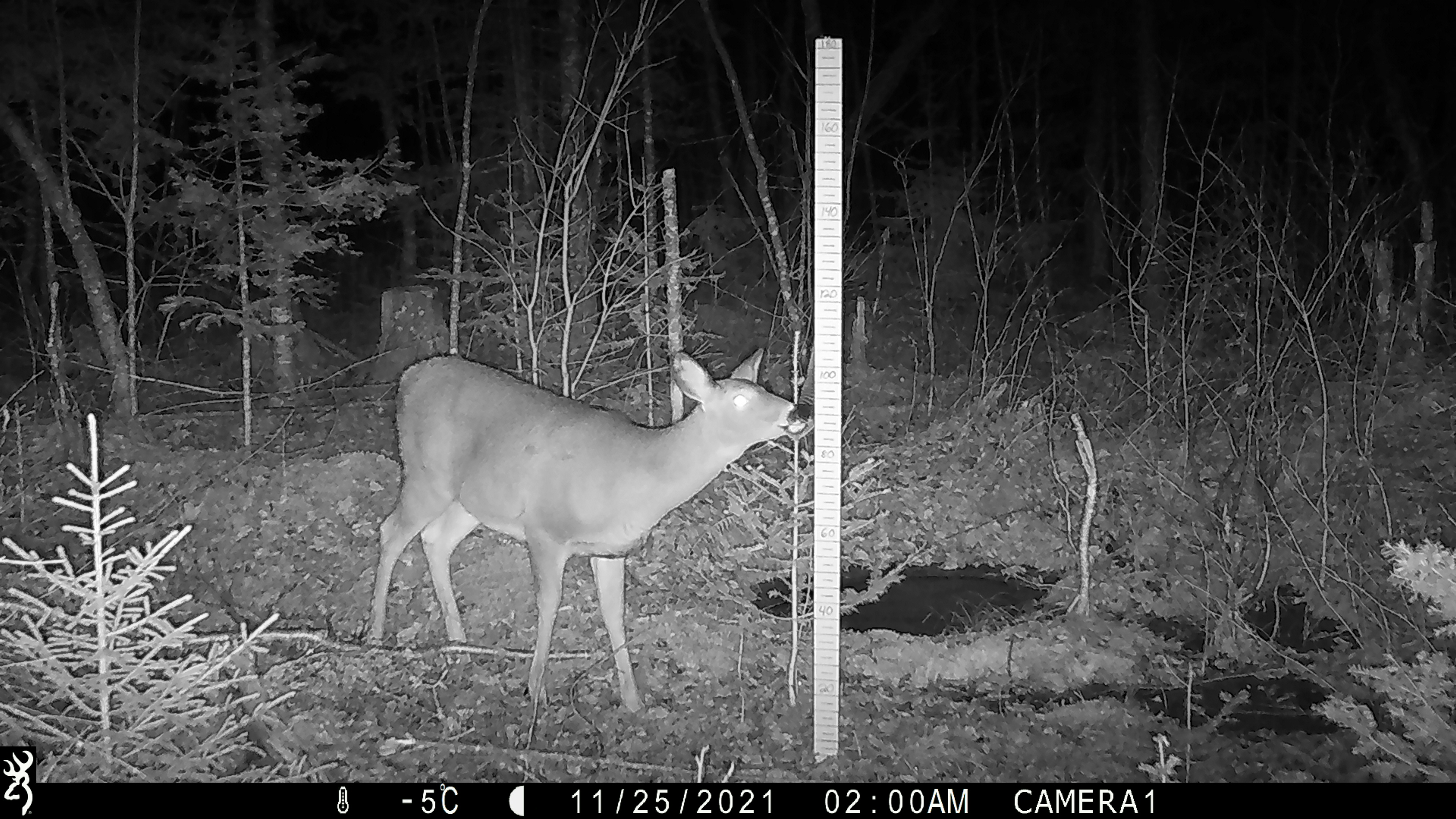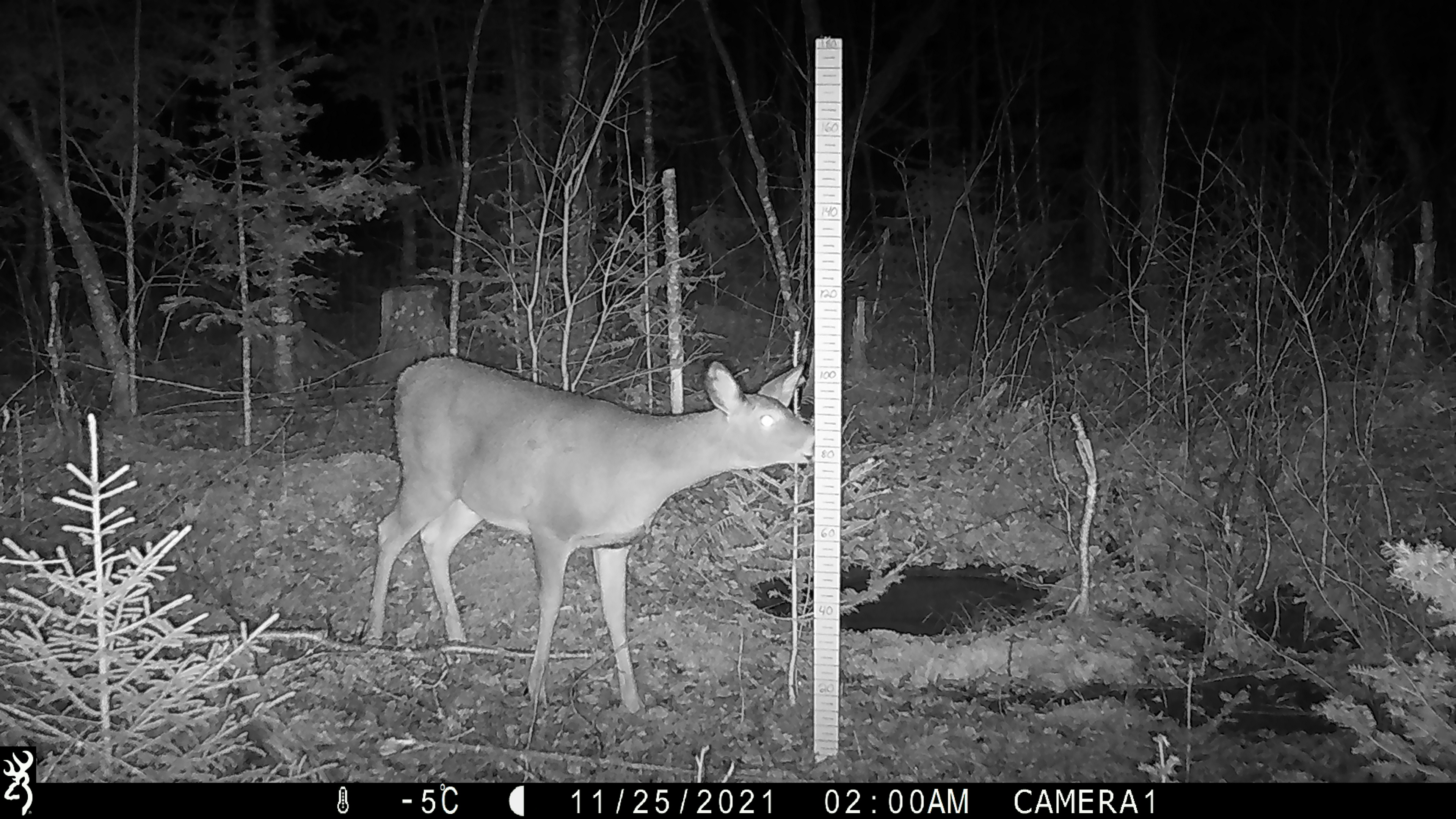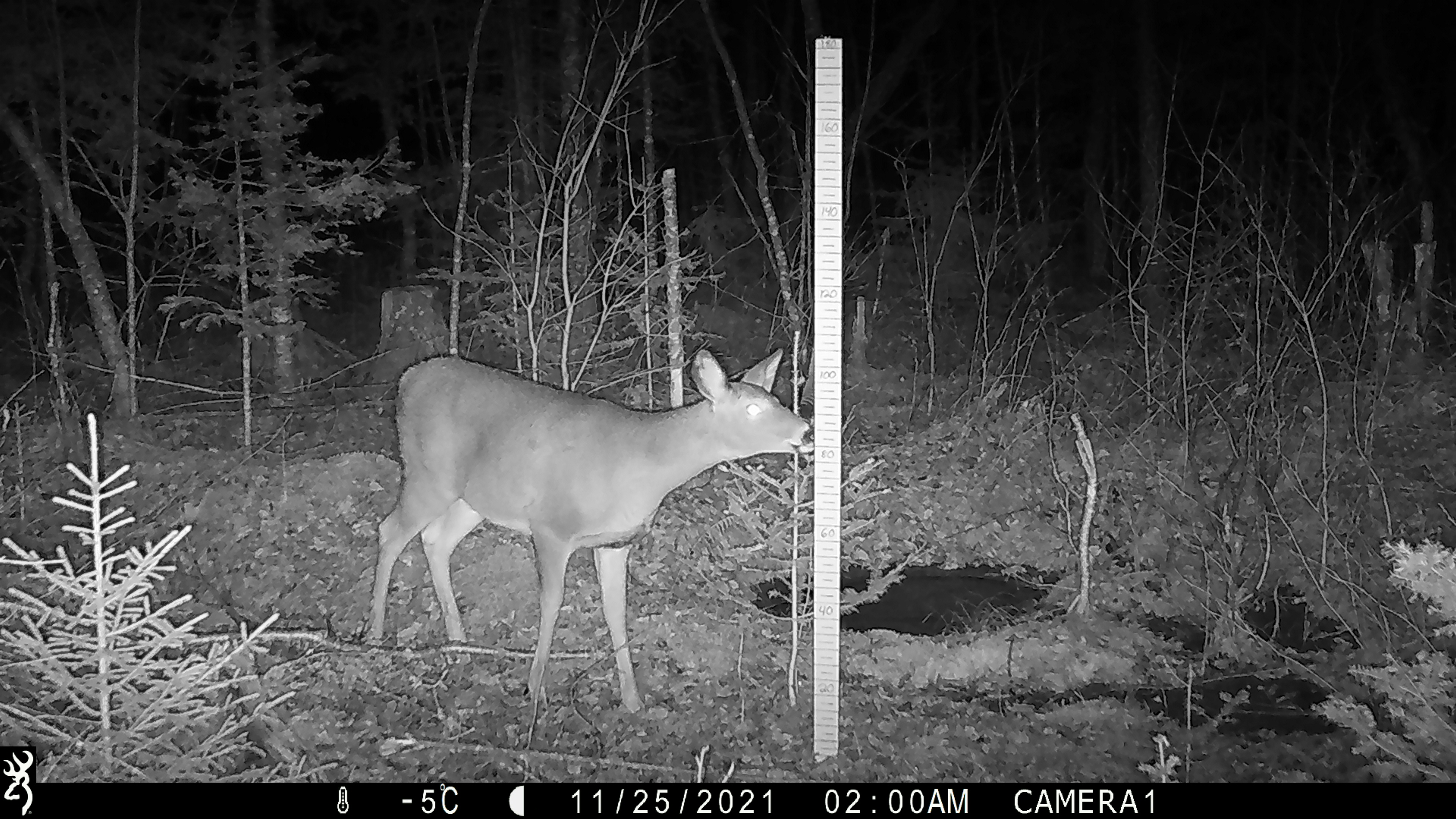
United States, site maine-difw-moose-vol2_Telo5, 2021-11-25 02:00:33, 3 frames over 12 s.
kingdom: Animalia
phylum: Chordata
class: Mammalia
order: Artiodactyla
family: Cervidae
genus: Odocoileus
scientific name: Odocoileus virginianus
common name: white-tailed deer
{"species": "white-tailed deer (Odocoileus virginianus)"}